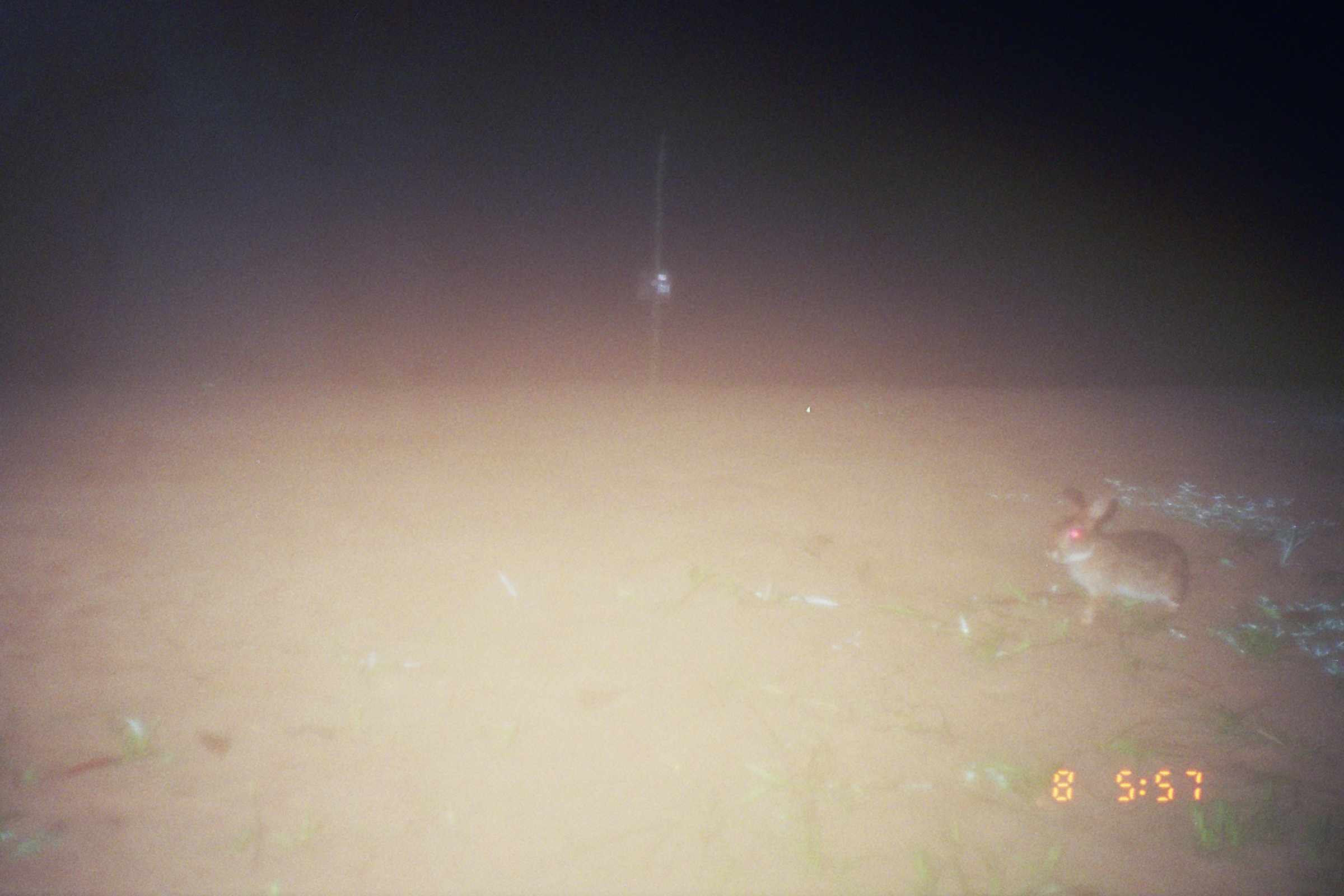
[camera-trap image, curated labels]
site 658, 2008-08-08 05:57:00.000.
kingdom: Animalia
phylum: Chordata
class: Mammalia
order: Lagomorpha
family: Leporidae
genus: Sylvilagus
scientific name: Sylvilagus brasiliensis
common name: tapeti